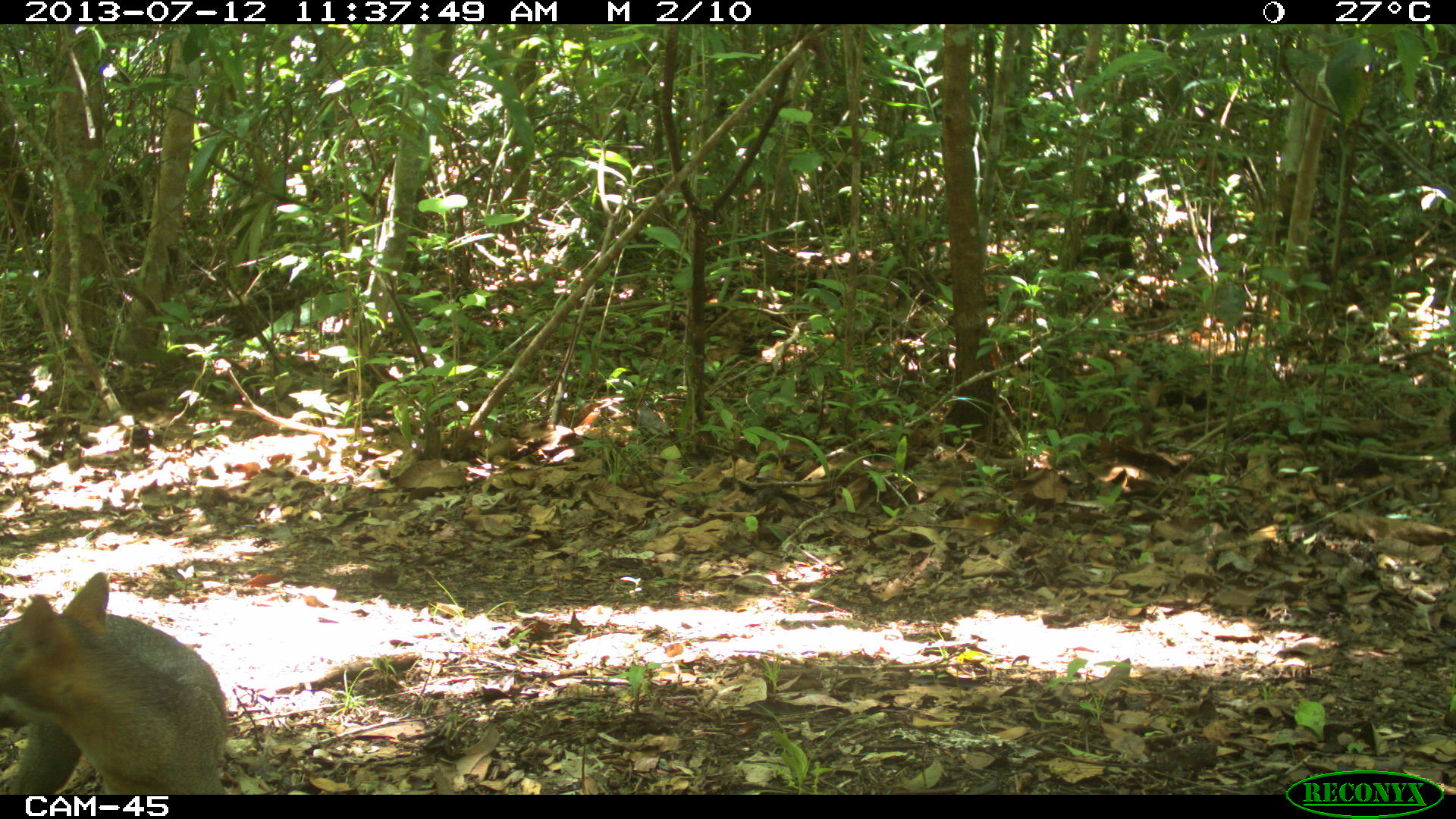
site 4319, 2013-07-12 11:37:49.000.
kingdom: Animalia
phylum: Chordata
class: Mammalia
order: Carnivora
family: Canidae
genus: Urocyon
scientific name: Urocyon cinereoargenteus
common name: gray fox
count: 1